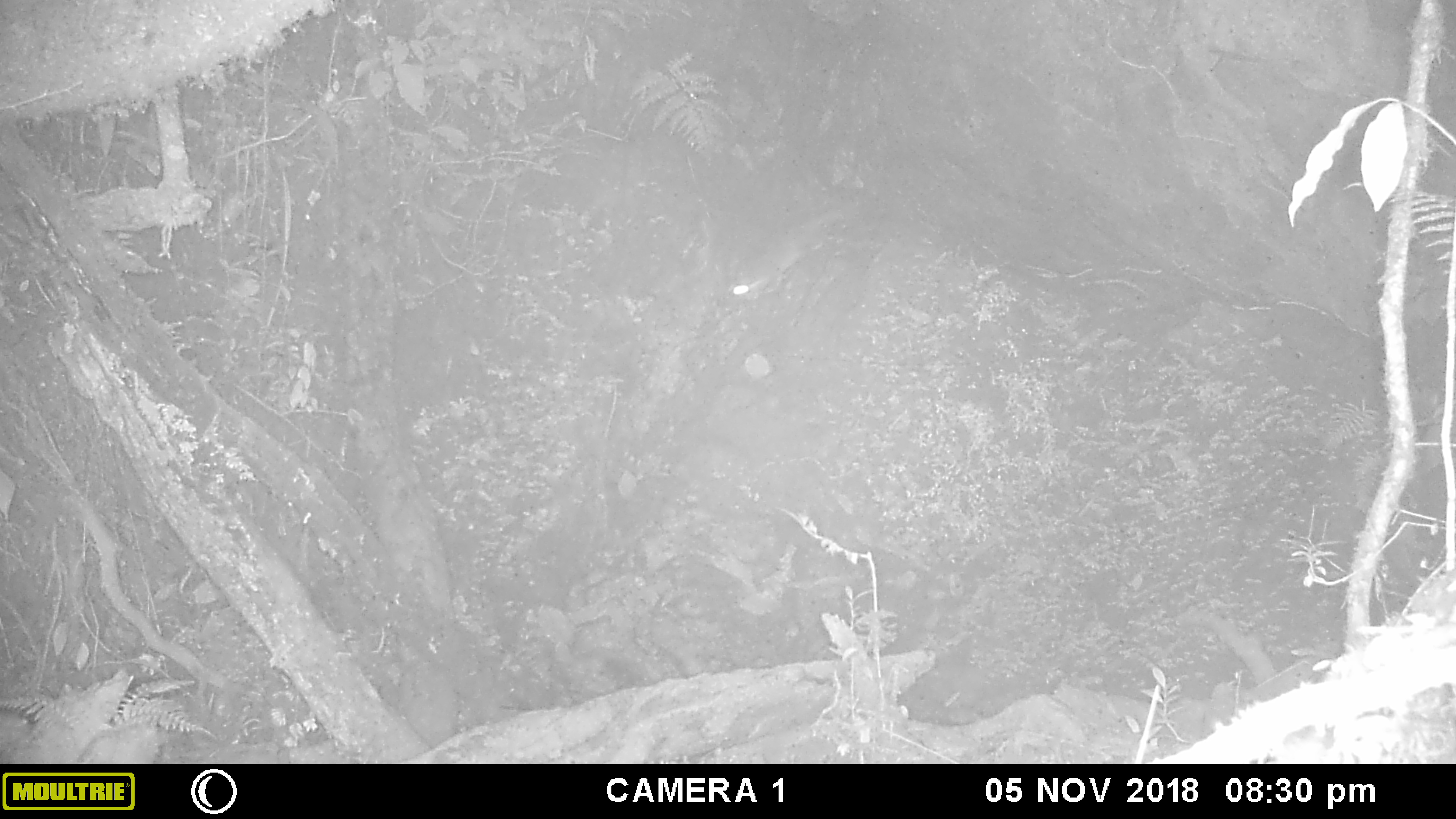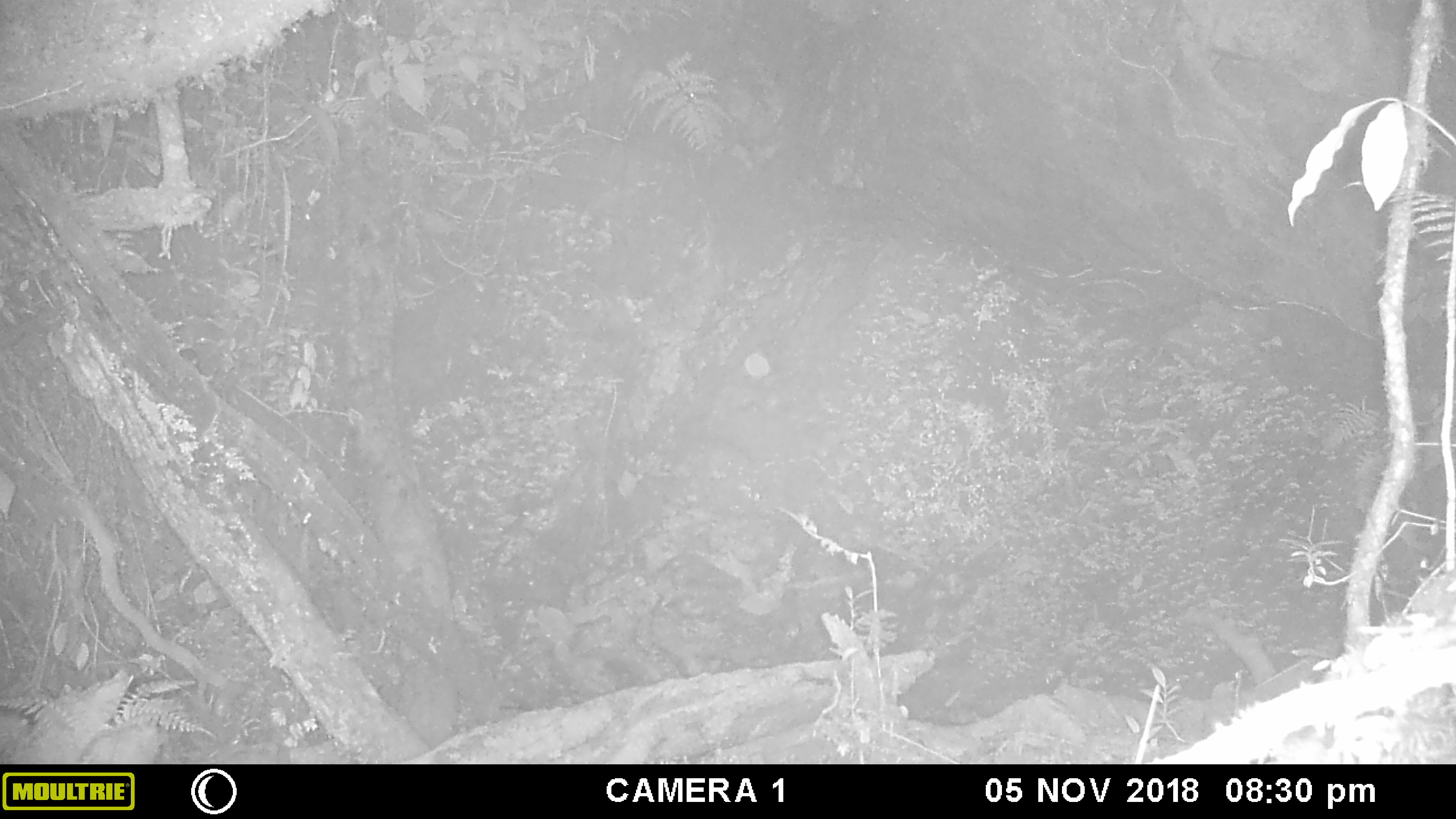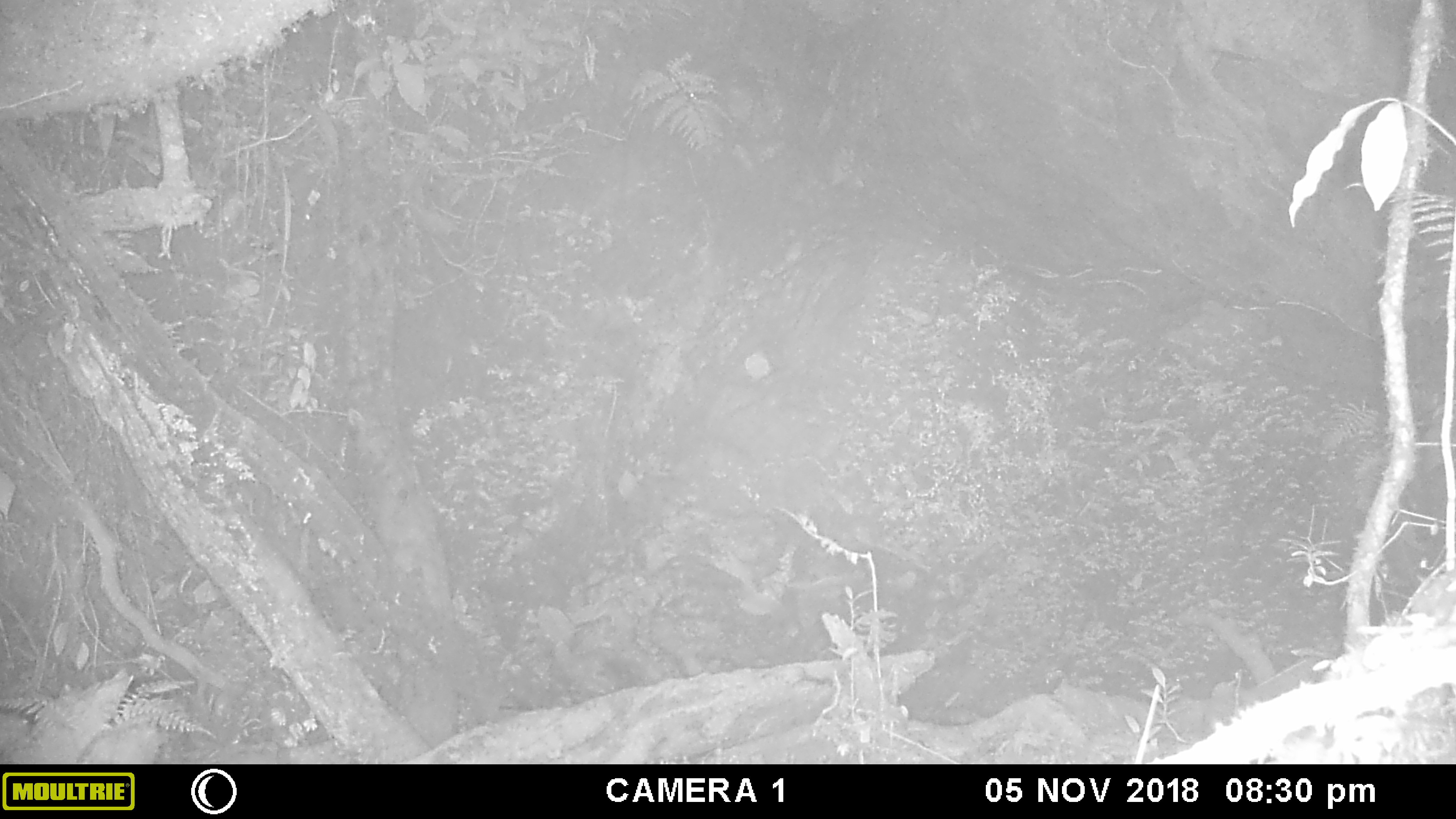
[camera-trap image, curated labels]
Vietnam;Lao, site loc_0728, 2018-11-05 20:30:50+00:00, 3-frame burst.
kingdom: Animalia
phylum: Chordata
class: Mammalia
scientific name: Mammalia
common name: mammal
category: unidentified small mammal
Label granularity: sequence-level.